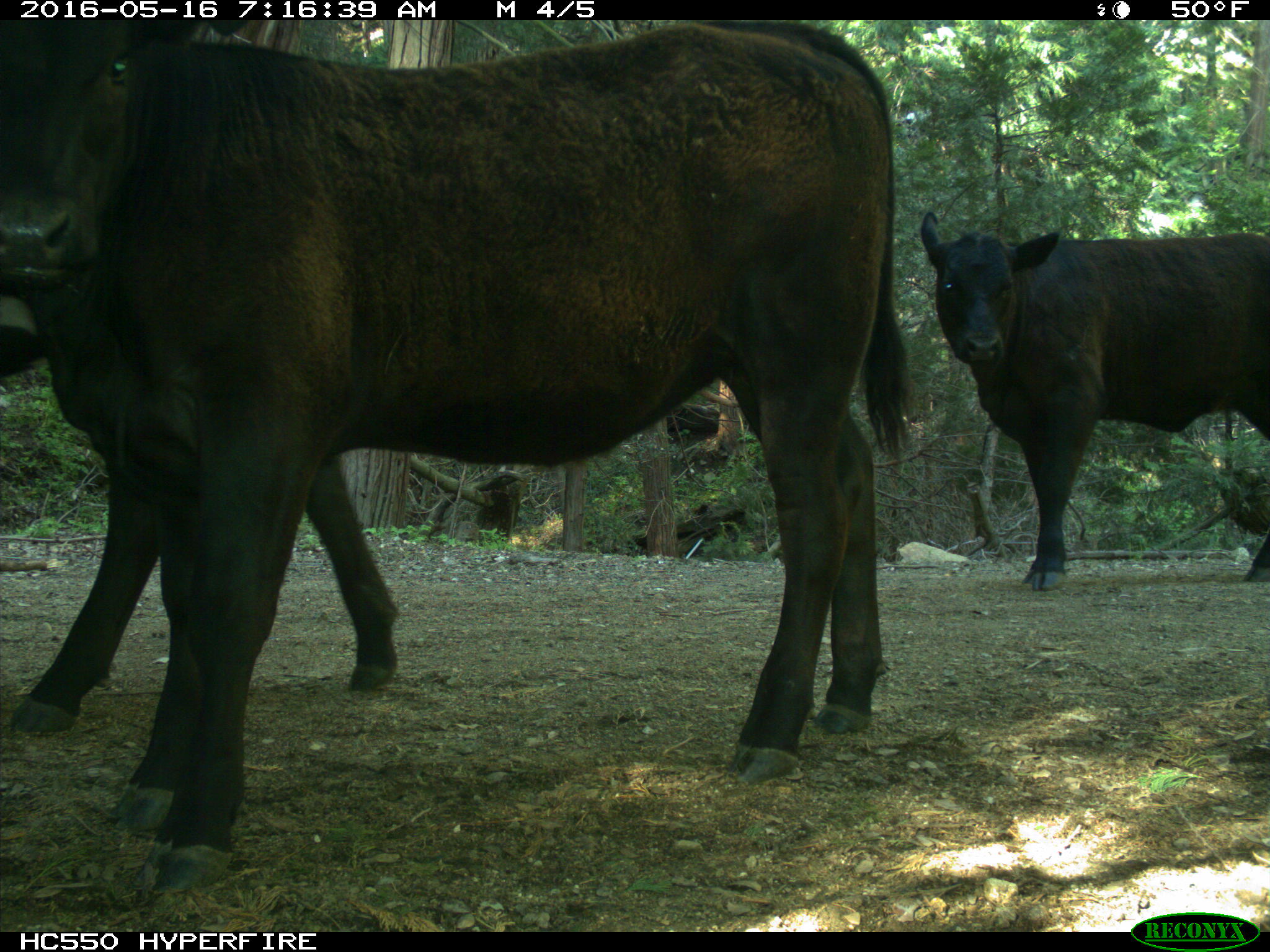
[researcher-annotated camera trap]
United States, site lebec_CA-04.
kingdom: Animalia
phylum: Chordata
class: Mammalia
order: Artiodactyla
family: Bovidae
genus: Bos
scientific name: Bos taurus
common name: domestic cow